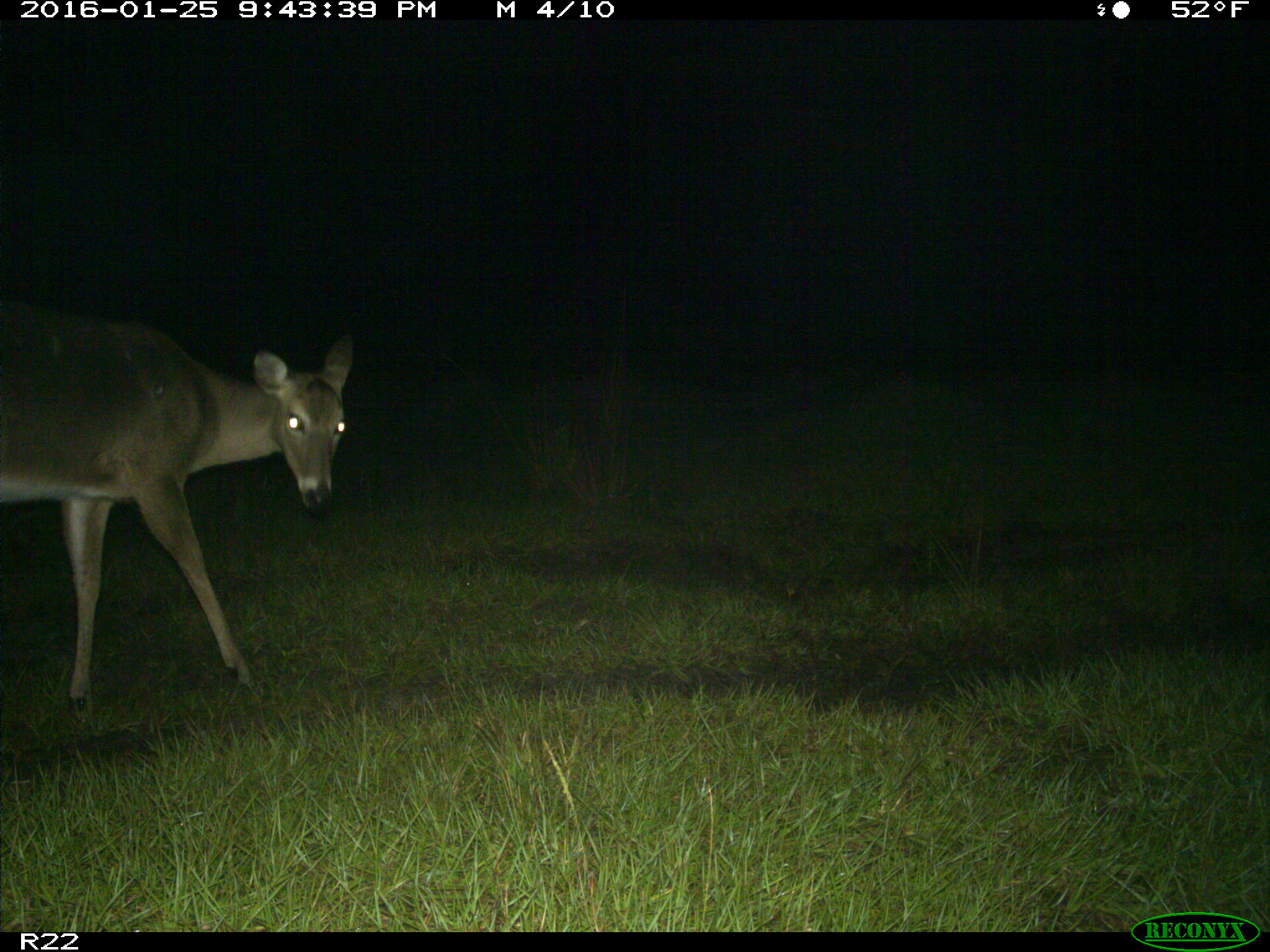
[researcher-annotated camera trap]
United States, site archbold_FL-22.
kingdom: Animalia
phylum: Chordata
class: Mammalia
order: Artiodactyla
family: Cervidae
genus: Odocoileus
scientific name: Odocoileus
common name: deer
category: unidentified deer